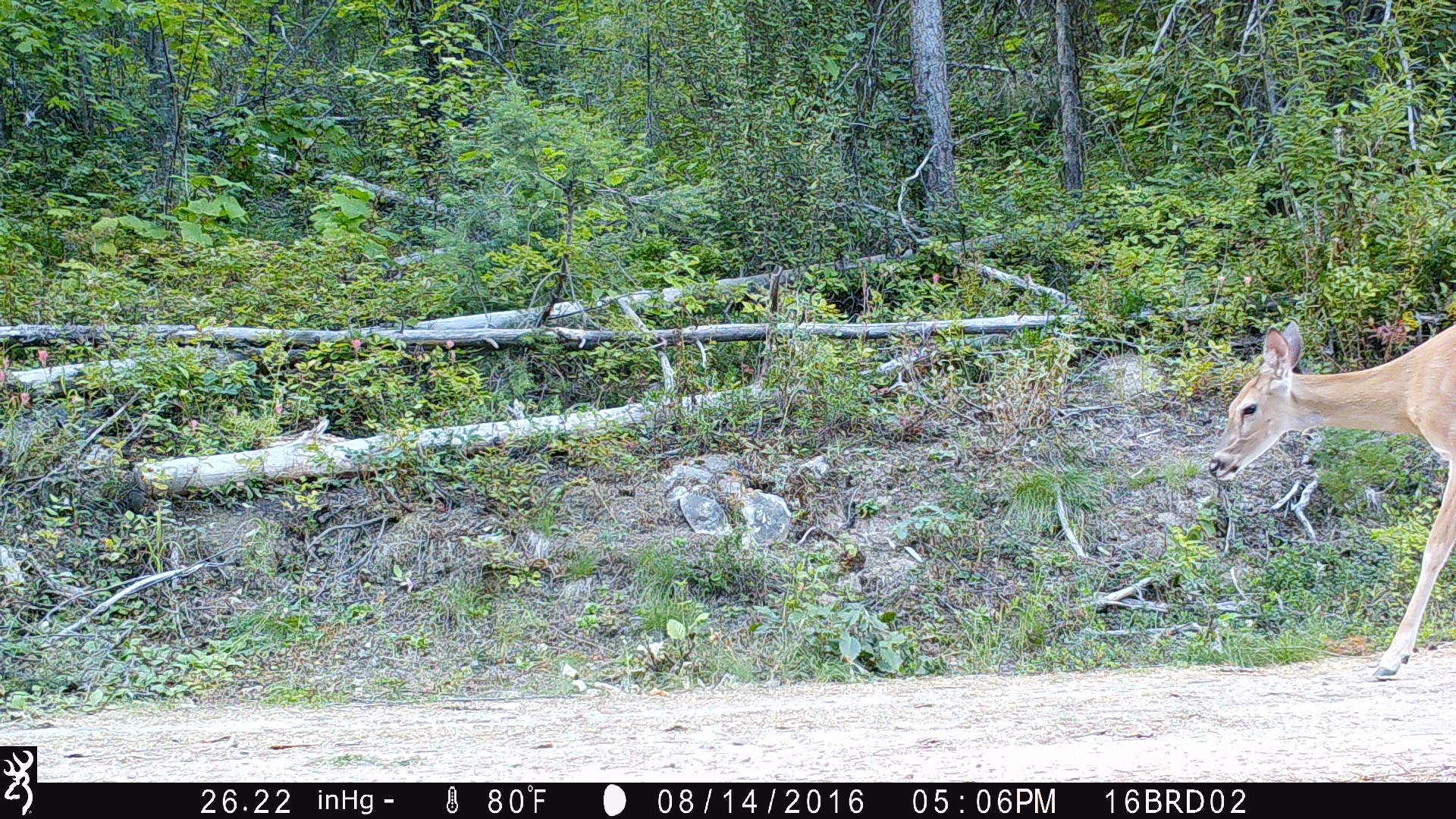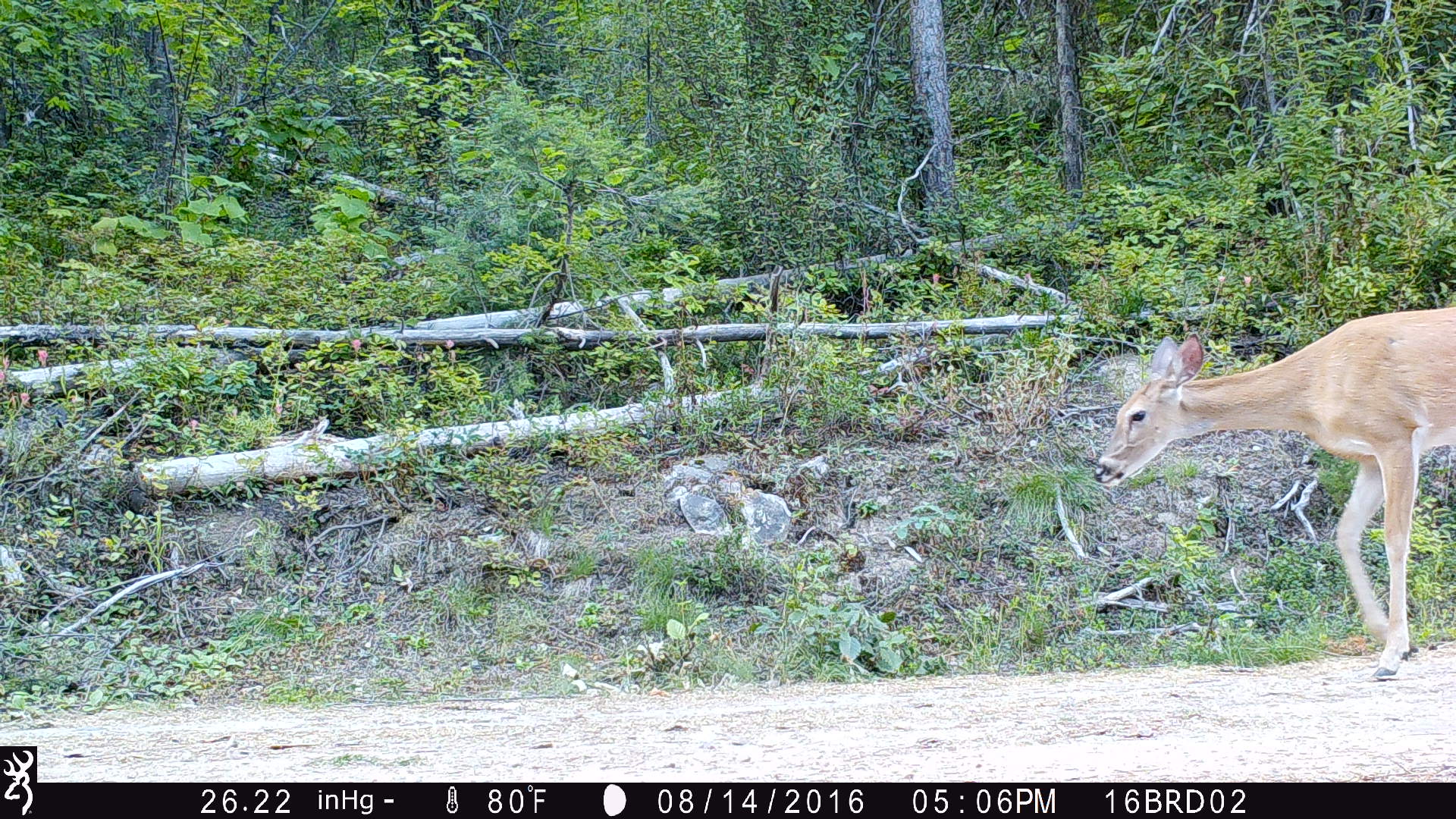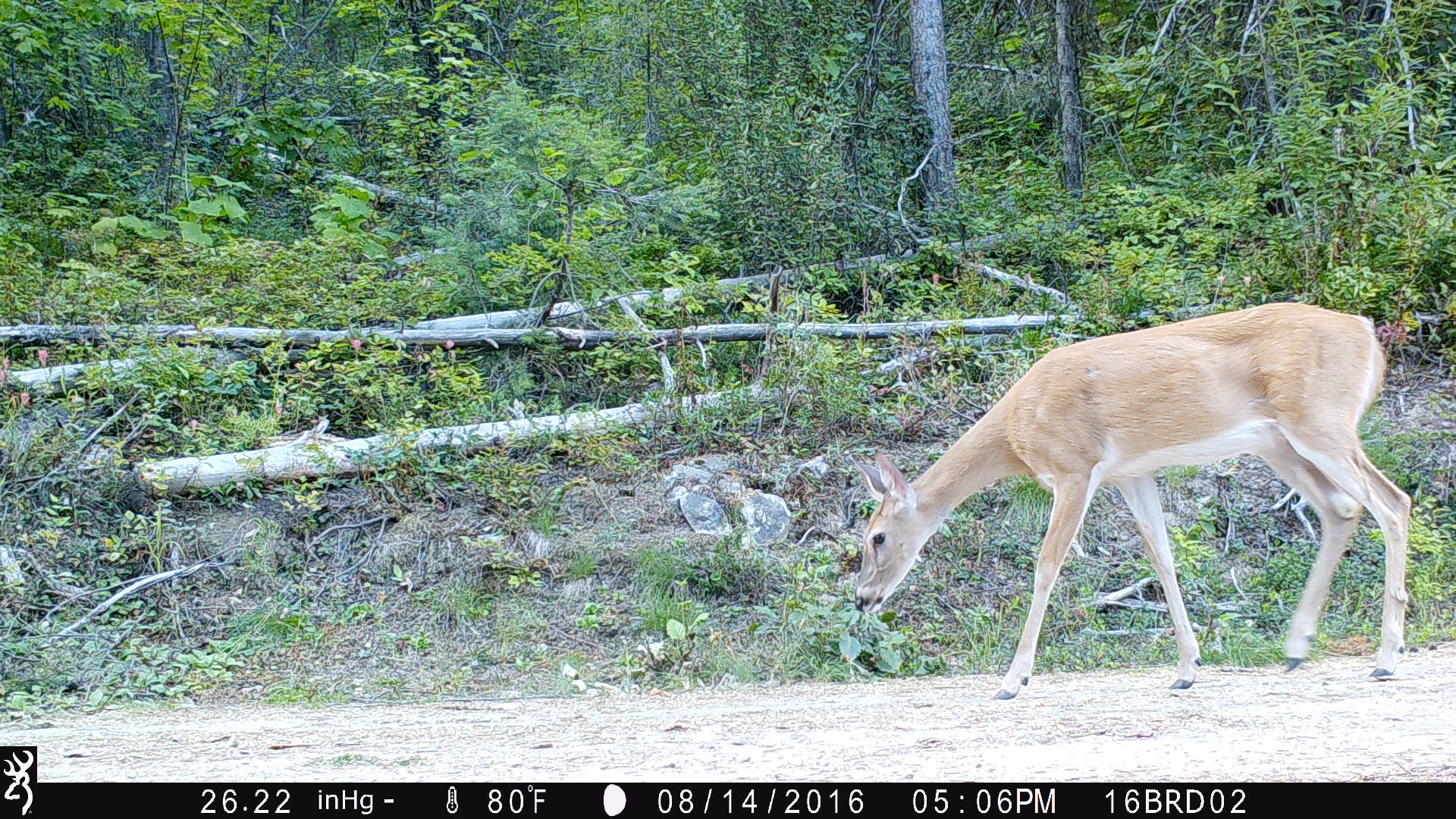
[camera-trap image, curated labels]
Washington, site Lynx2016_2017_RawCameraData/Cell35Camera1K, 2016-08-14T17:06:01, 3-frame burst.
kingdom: Animalia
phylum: Chordata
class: Mammalia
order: Artiodactyla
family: Cervidae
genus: Odocoileus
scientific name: Odocoileus virginianus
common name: white-tailed deer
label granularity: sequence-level